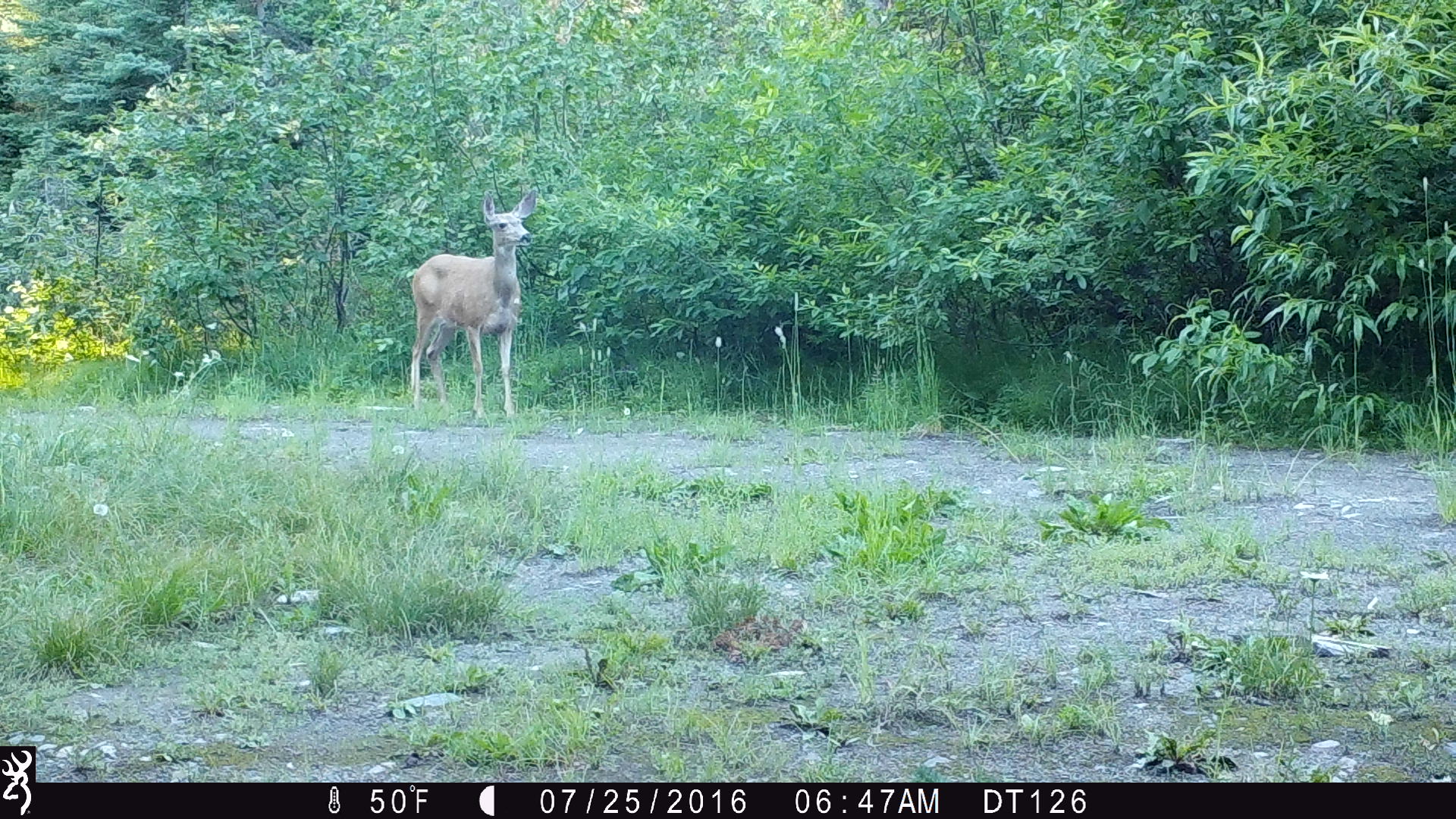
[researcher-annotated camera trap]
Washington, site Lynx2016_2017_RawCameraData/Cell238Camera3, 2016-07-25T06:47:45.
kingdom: Animalia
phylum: Chordata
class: Mammalia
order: Artiodactyla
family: Cervidae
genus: Odocoileus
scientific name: Odocoileus hemionus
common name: mule deer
Odocoileus hemionus (mule deer). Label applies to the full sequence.